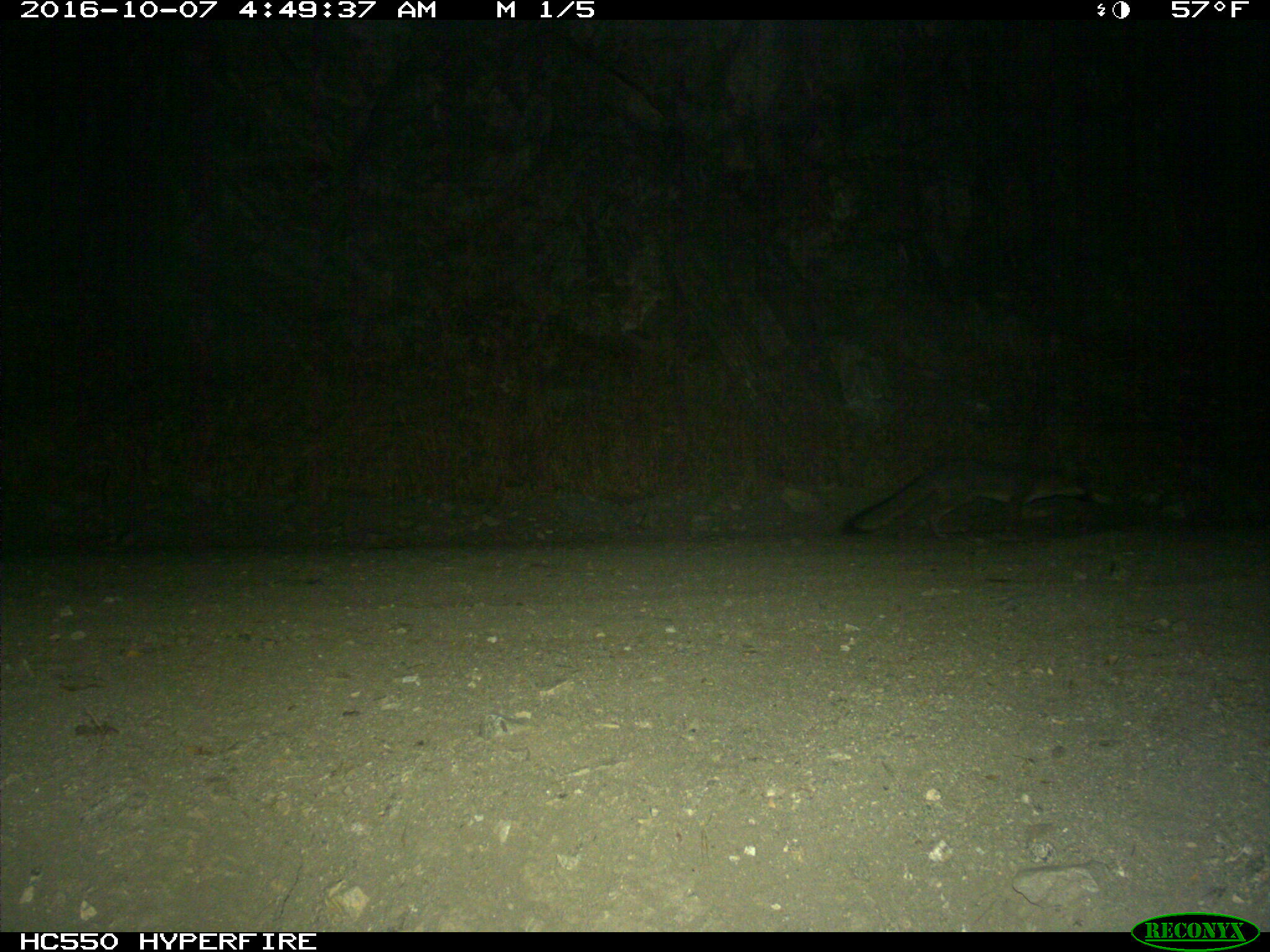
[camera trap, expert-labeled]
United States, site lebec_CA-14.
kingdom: Animalia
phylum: Chordata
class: Mammalia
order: Carnivora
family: Canidae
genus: Urocyon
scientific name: Urocyon cinereoargenteus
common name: gray fox